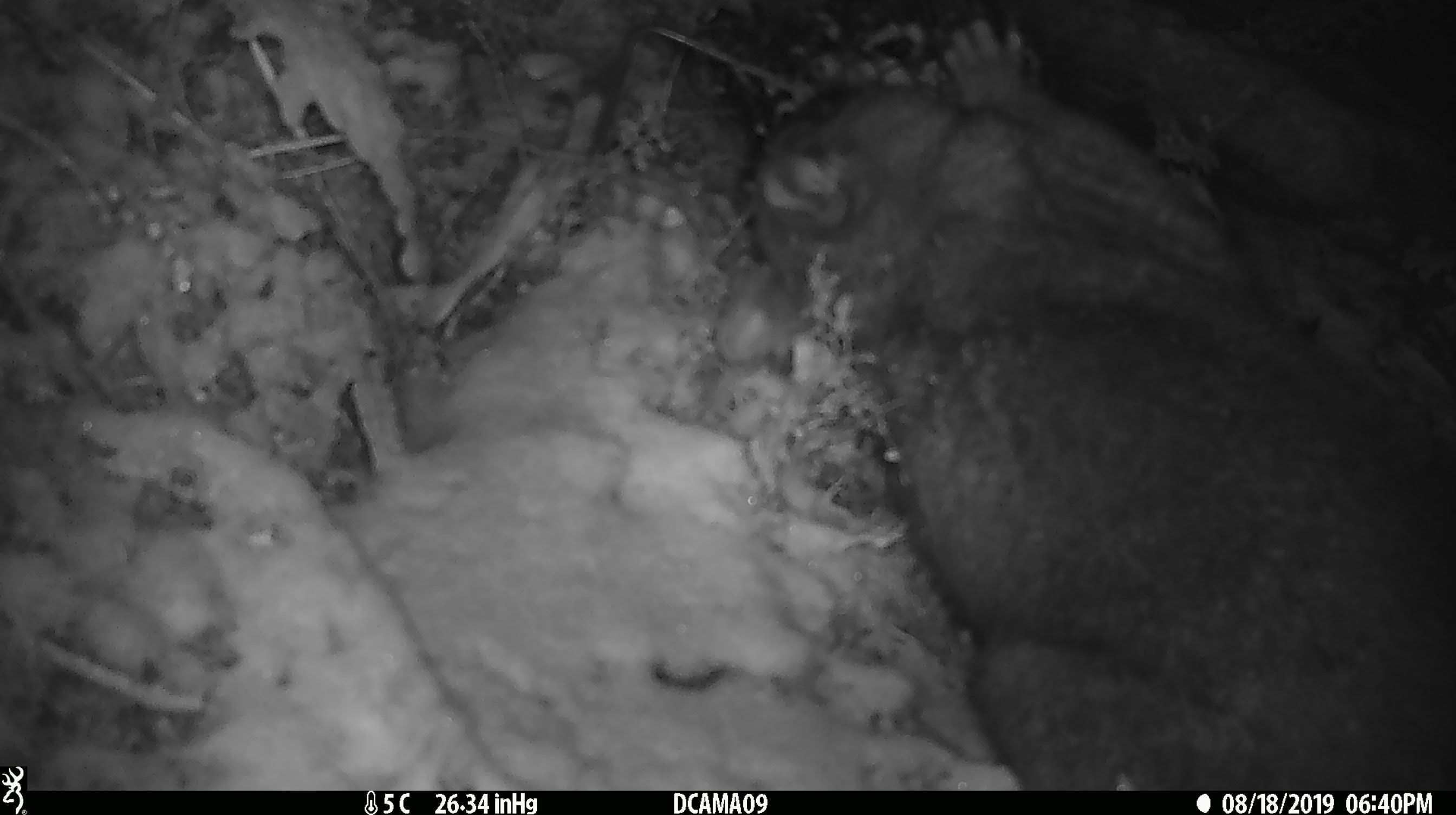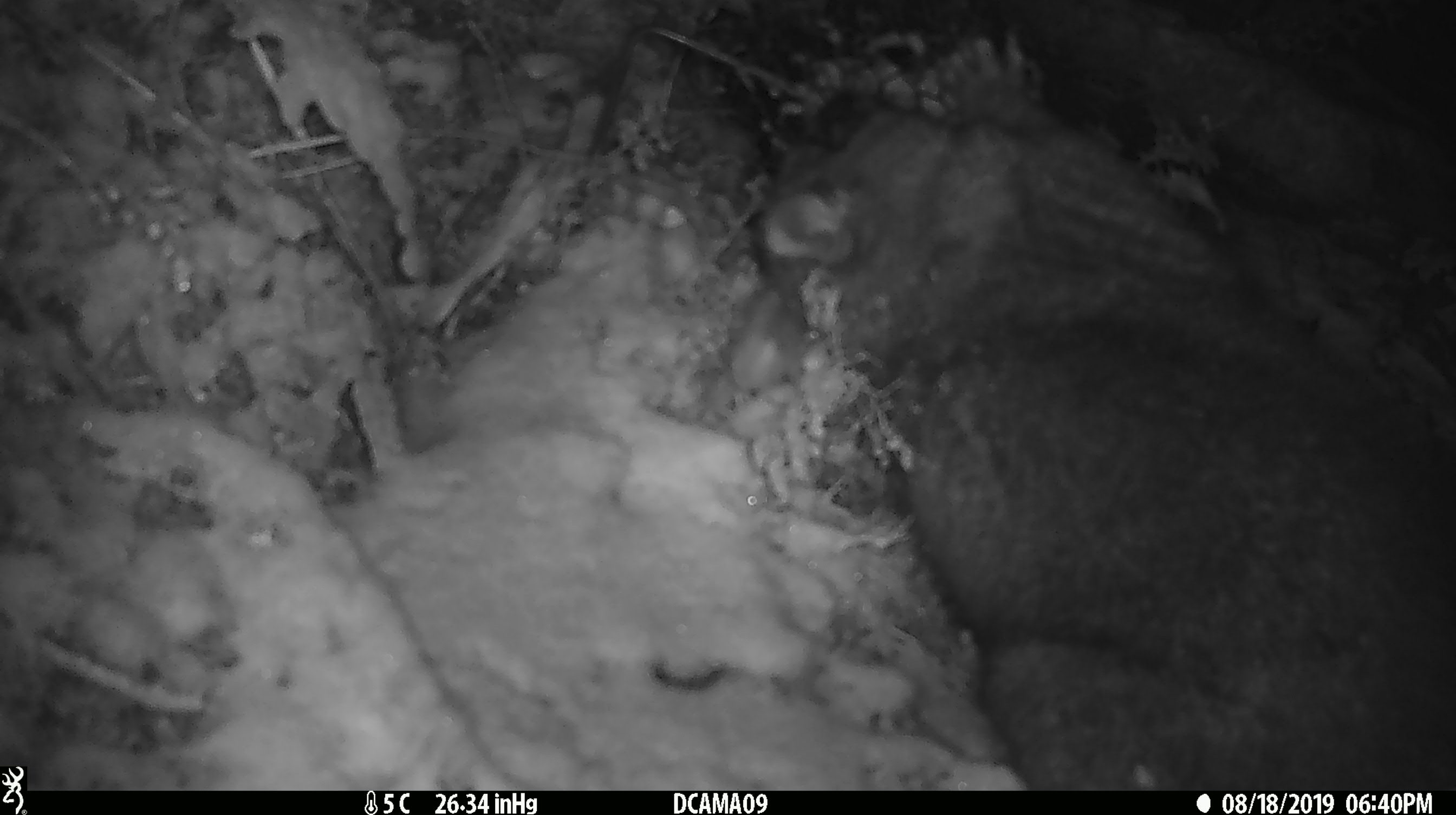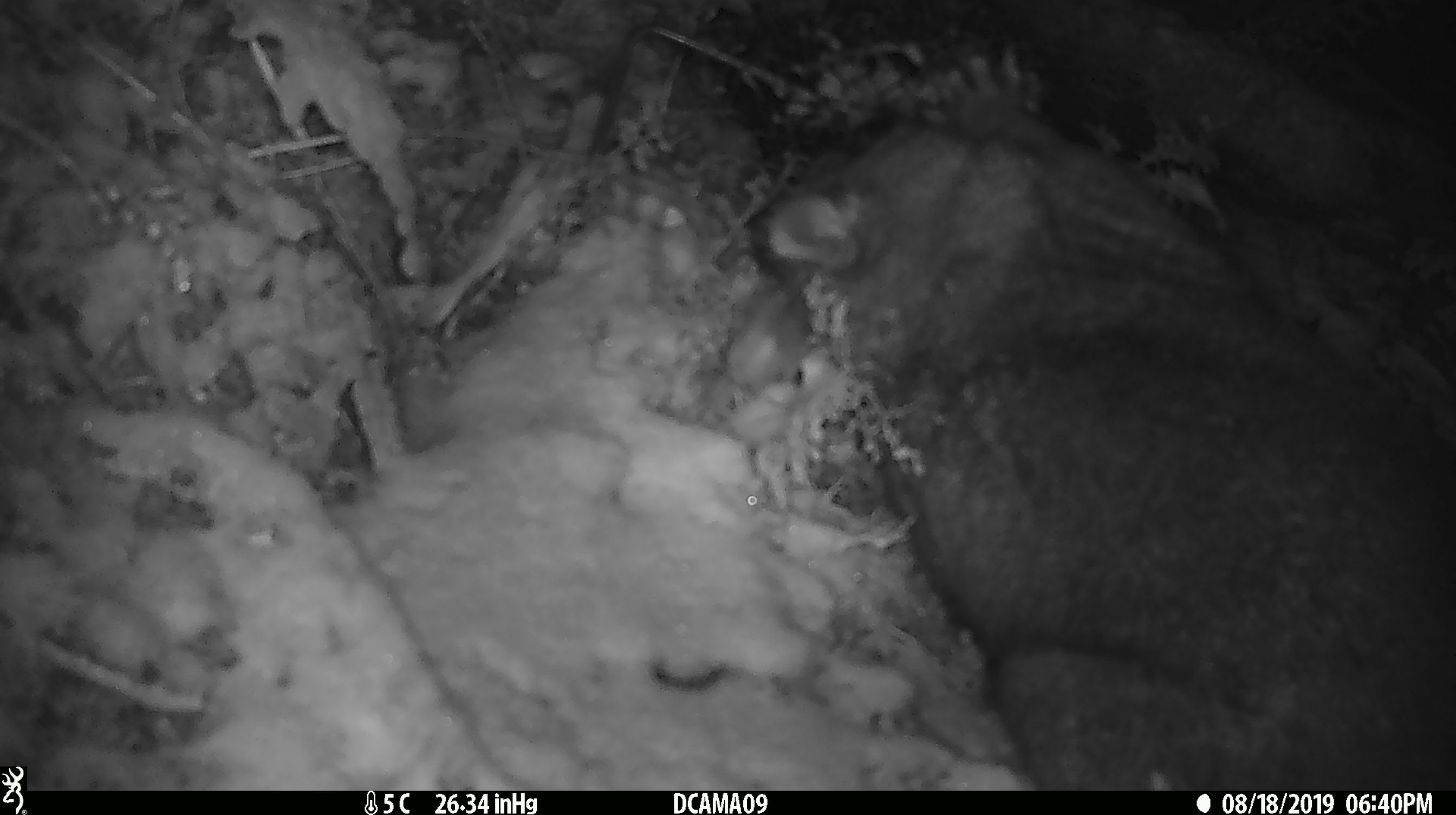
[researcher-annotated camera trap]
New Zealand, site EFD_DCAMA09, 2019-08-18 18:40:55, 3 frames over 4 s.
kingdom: Animalia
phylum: Chordata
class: Mammalia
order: Diprotodontia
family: Phalangeridae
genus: Trichosurus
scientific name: Trichosurus vulpecula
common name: common brushtail possum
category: possum